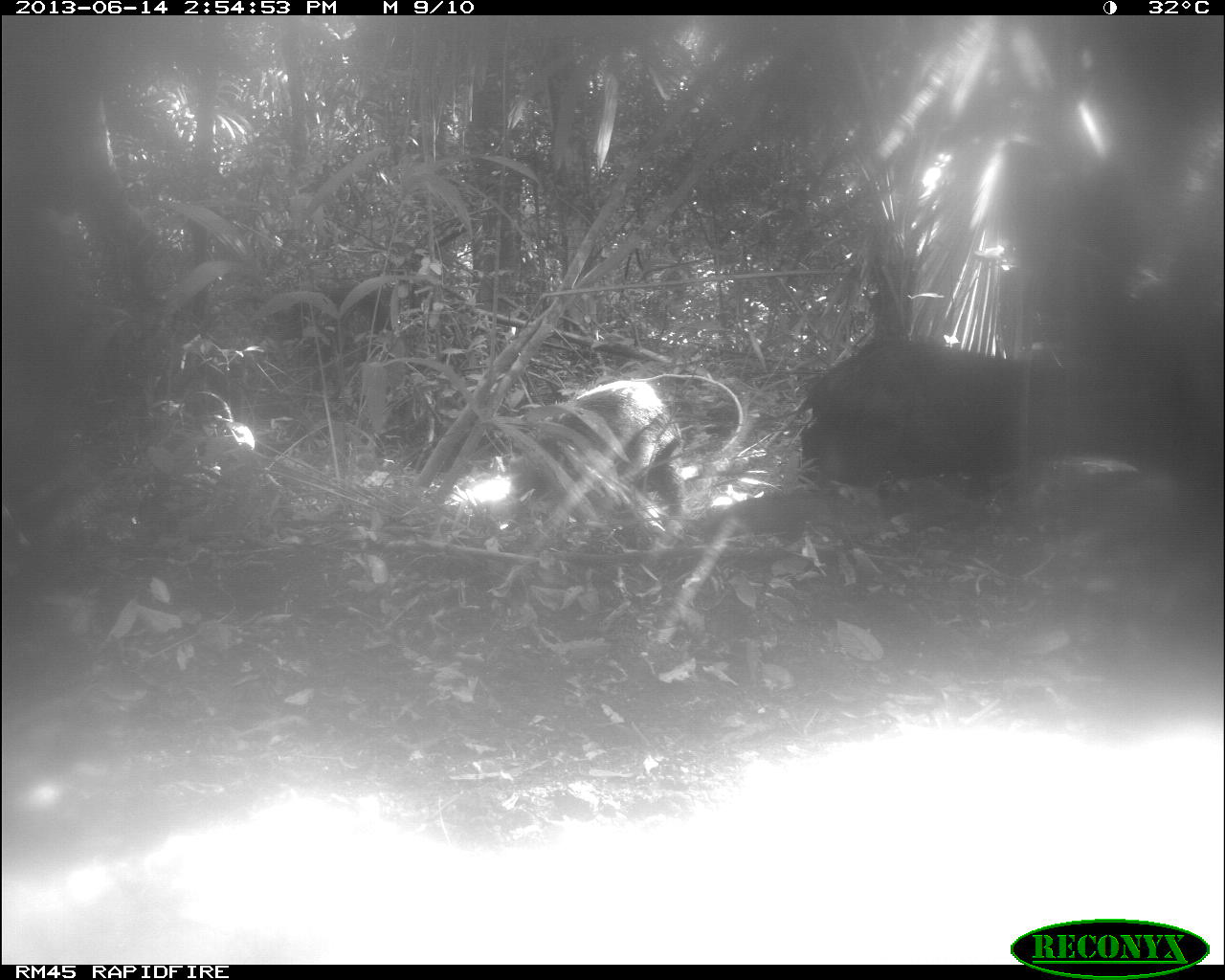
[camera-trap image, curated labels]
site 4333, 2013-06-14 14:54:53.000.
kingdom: Animalia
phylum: Chordata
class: Mammalia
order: Artiodactyla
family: Tayassuidae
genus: Tayassu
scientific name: Tayassu pecari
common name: white-lipped peccary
Tayassu pecari (white-lipped peccary), count 2.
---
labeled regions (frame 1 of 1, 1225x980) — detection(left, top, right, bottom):
tayassu pecari: detection(801, 334, 1091, 486); detection(514, 375, 690, 530)